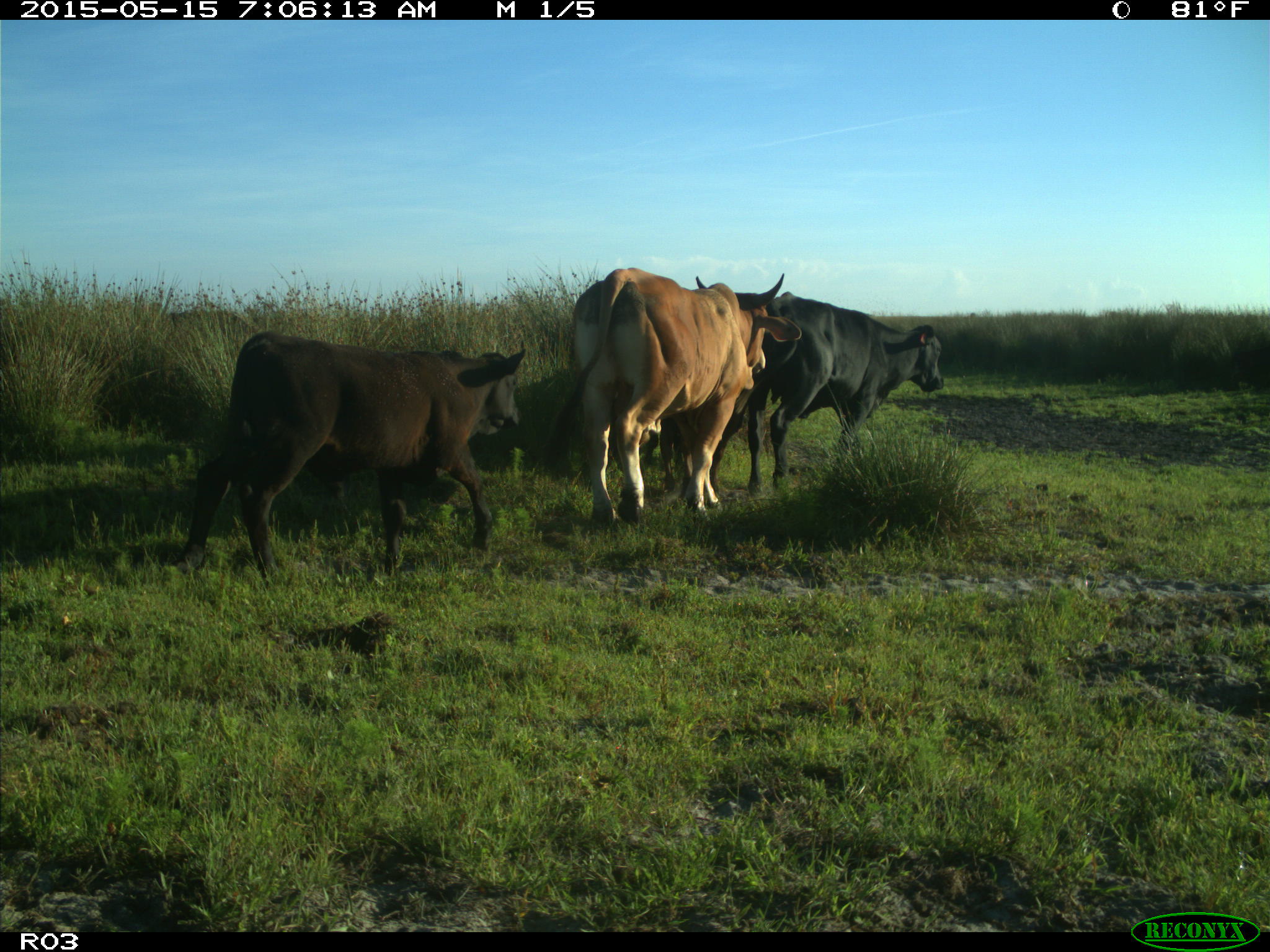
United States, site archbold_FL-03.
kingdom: Animalia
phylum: Chordata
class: Mammalia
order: Artiodactyla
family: Bovidae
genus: Bos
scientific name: Bos taurus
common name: domestic cow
Bos taurus (domestic cow).